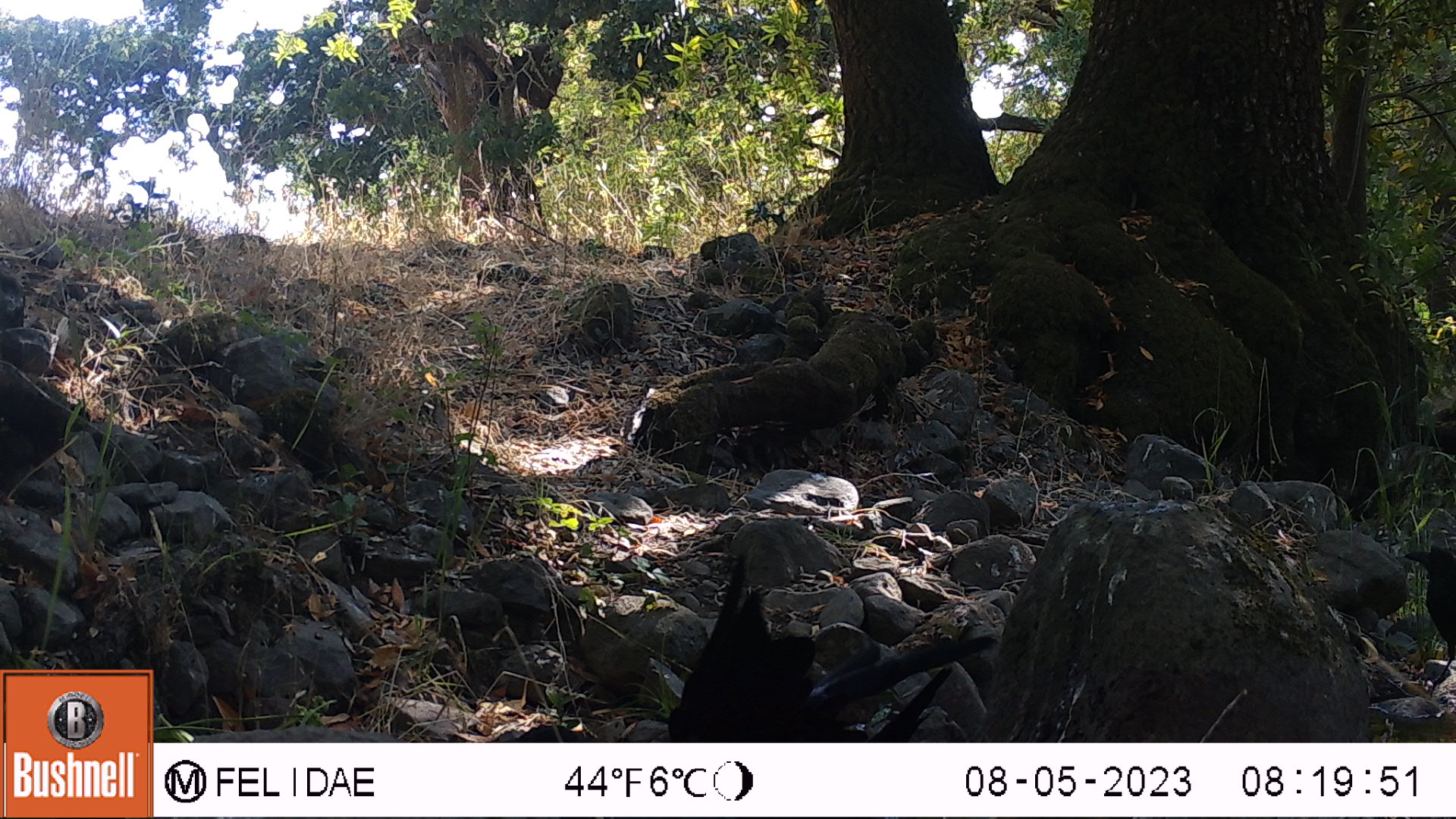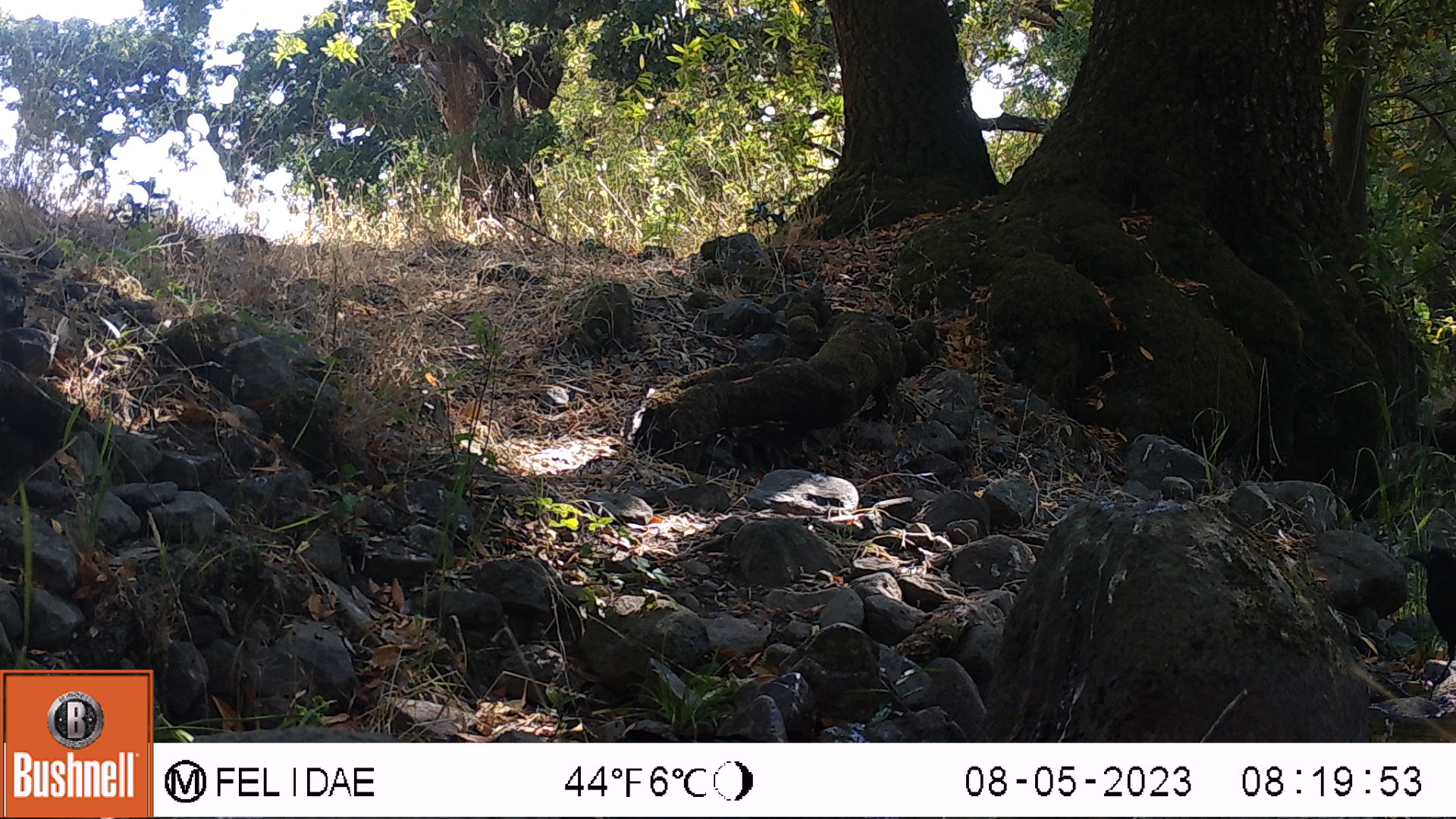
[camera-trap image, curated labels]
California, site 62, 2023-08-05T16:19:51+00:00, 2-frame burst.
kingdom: Animalia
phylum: Chordata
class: Aves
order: Passeriformes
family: Corvidae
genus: Corvus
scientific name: Corvus brachyrhynchos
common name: american crow